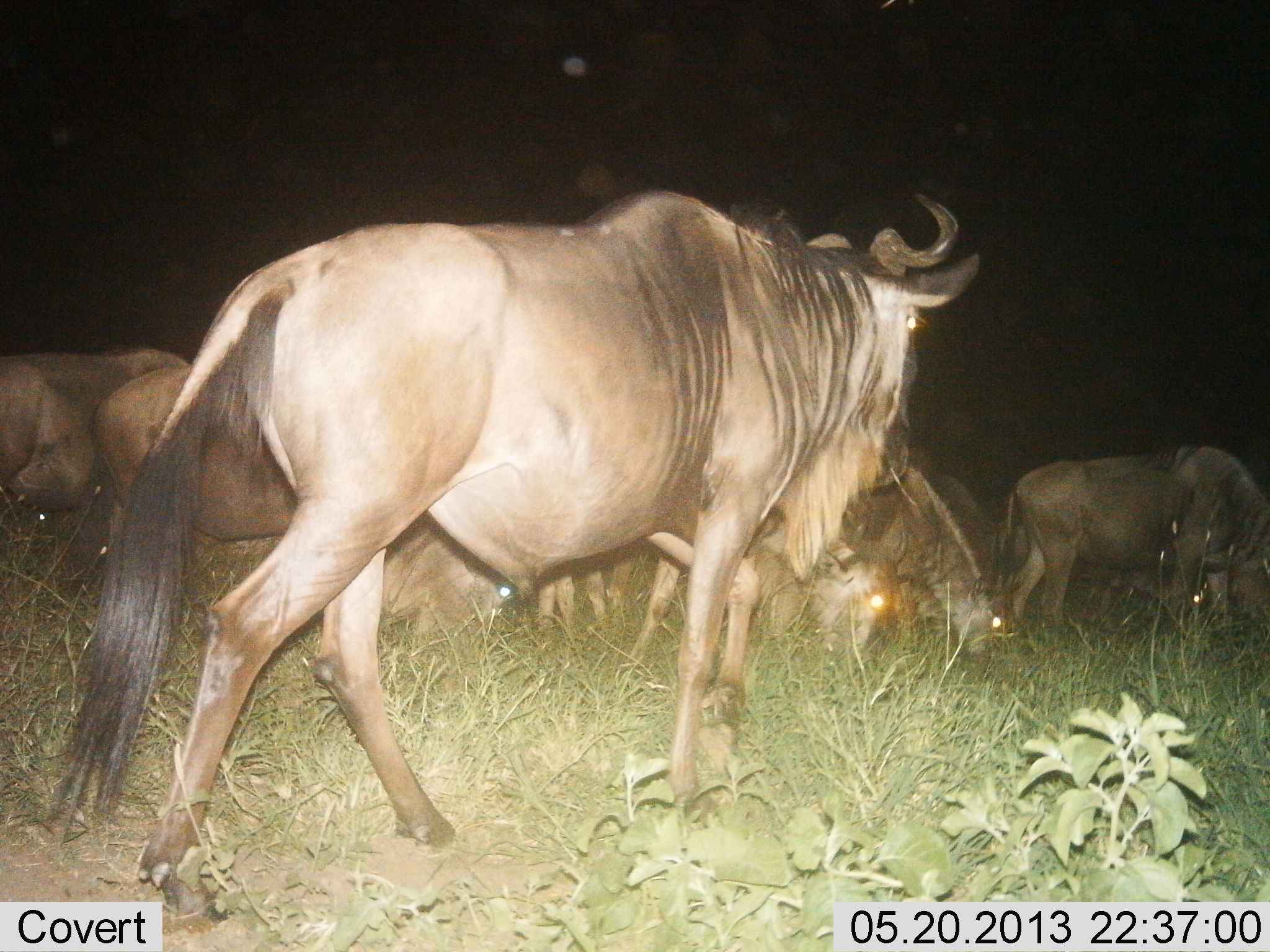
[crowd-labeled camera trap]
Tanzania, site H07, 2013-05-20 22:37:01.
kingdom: Animalia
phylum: Chordata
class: Mammalia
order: Artiodactyla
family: Bovidae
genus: Connochaetes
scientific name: Connochaetes taurinus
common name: blue wildebeest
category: wildebeest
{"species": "wildebeest (blue wildebeest) (Connochaetes taurinus)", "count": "7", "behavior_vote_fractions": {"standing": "50%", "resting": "0%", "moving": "70%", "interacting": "10%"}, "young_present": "10%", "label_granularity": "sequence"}